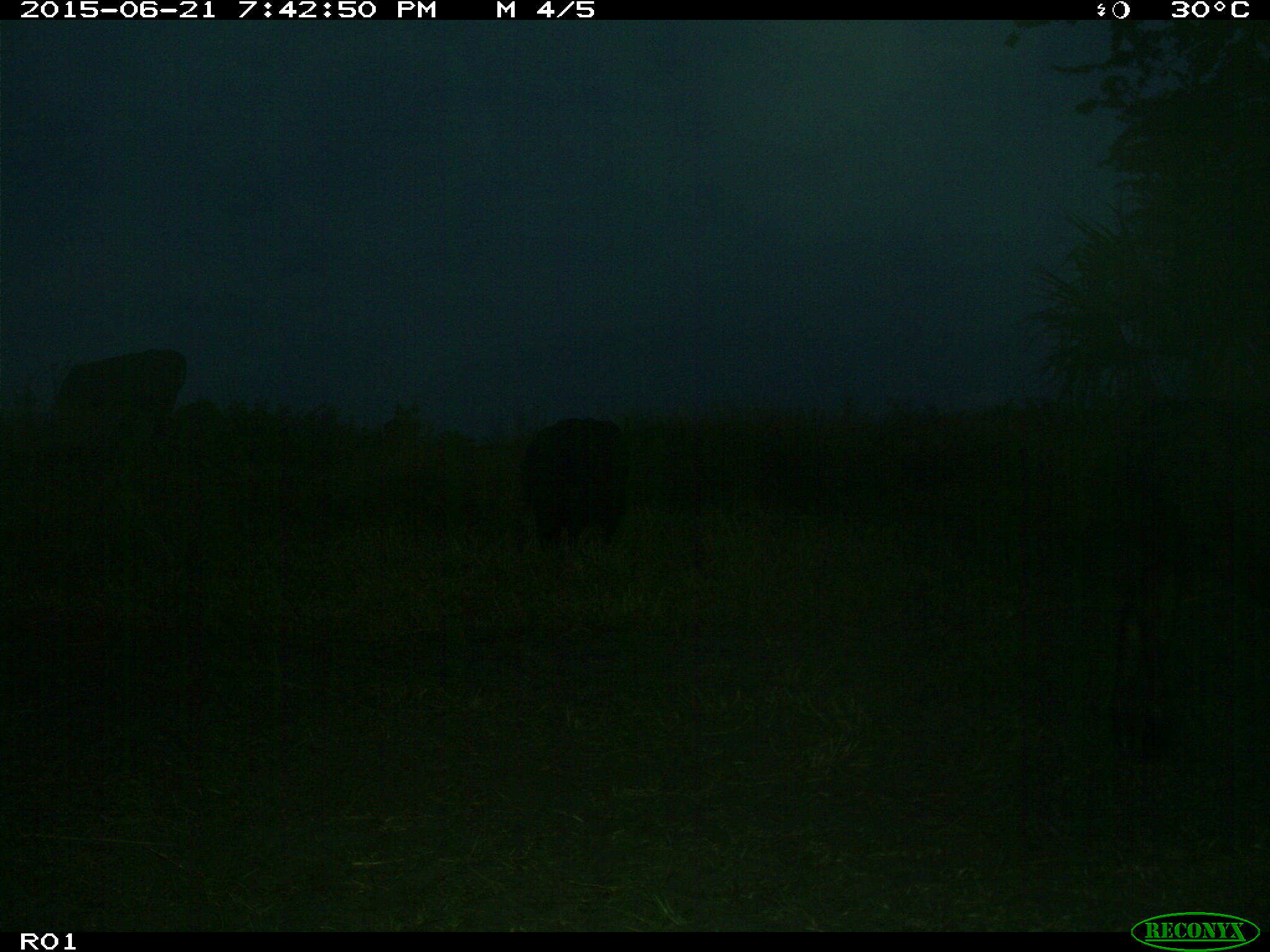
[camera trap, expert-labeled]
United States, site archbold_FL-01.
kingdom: Animalia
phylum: Chordata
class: Mammalia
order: Artiodactyla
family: Bovidae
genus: Bos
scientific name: Bos taurus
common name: domestic cow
Bos taurus (domestic cow).